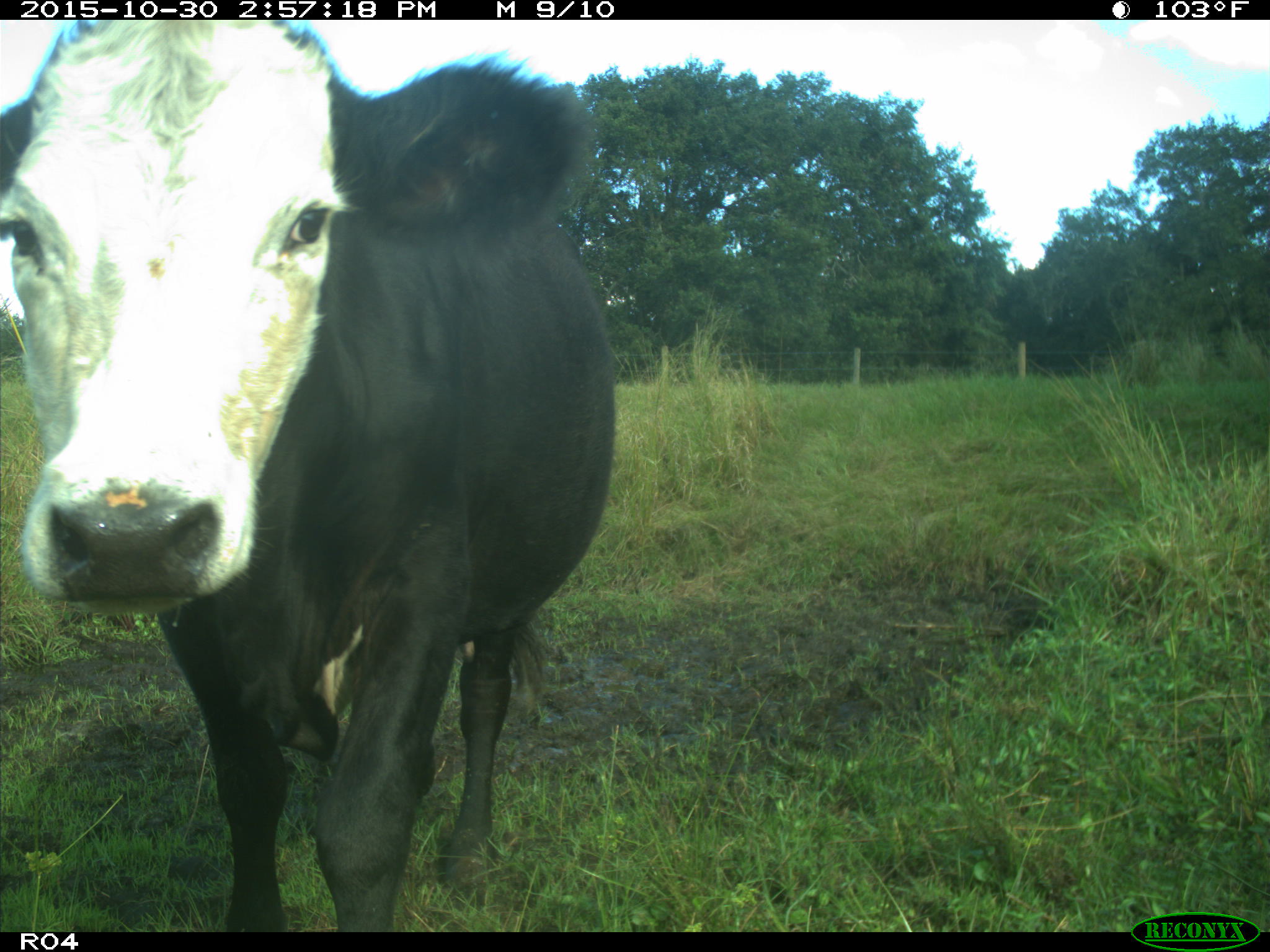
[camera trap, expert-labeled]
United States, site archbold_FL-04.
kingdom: Animalia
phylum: Chordata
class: Mammalia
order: Artiodactyla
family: Bovidae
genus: Bos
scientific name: Bos taurus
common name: domestic cow